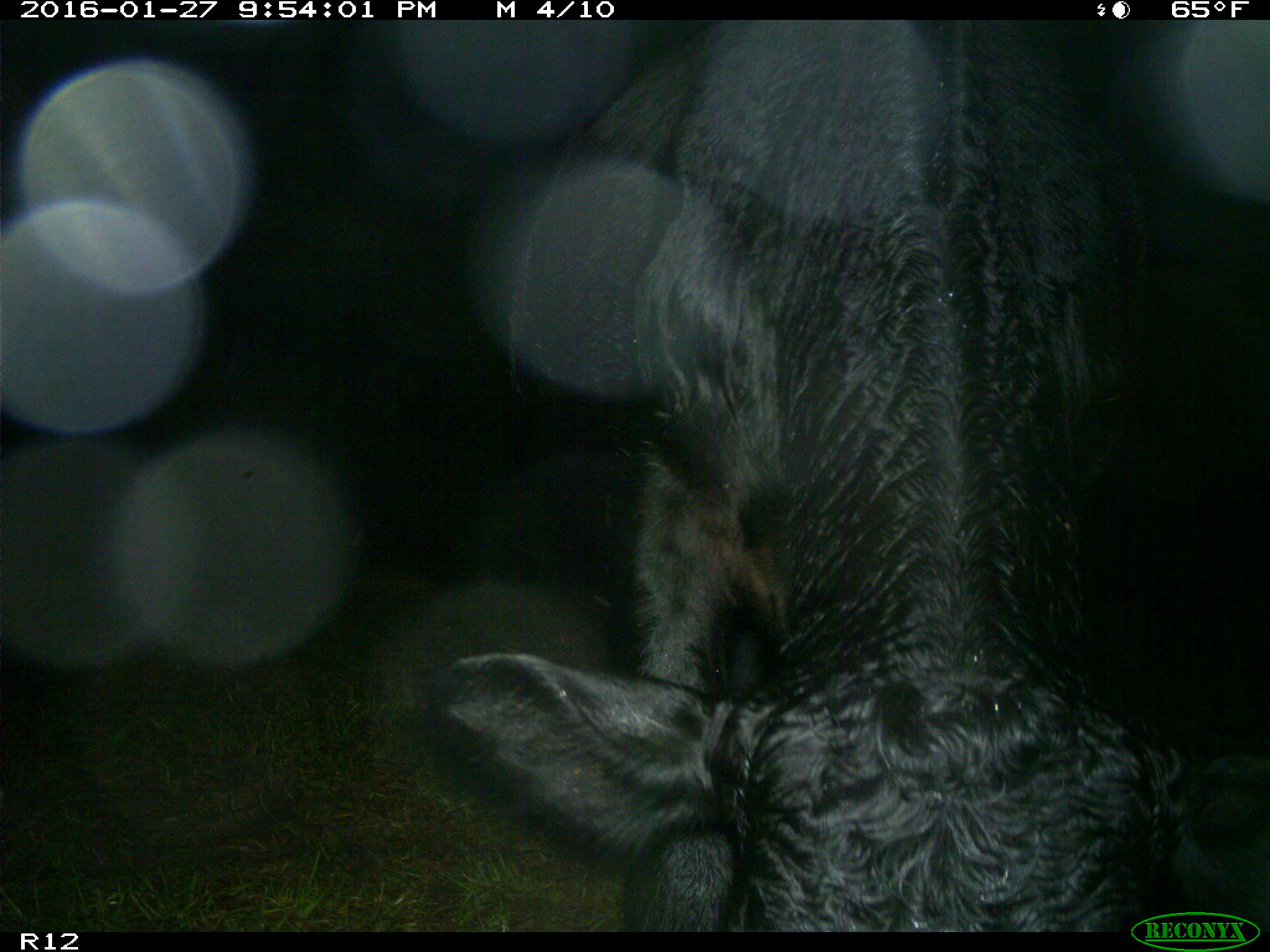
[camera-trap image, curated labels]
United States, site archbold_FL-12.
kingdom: Animalia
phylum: Chordata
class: Mammalia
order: Artiodactyla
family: Bovidae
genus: Bos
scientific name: Bos taurus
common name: domestic cow